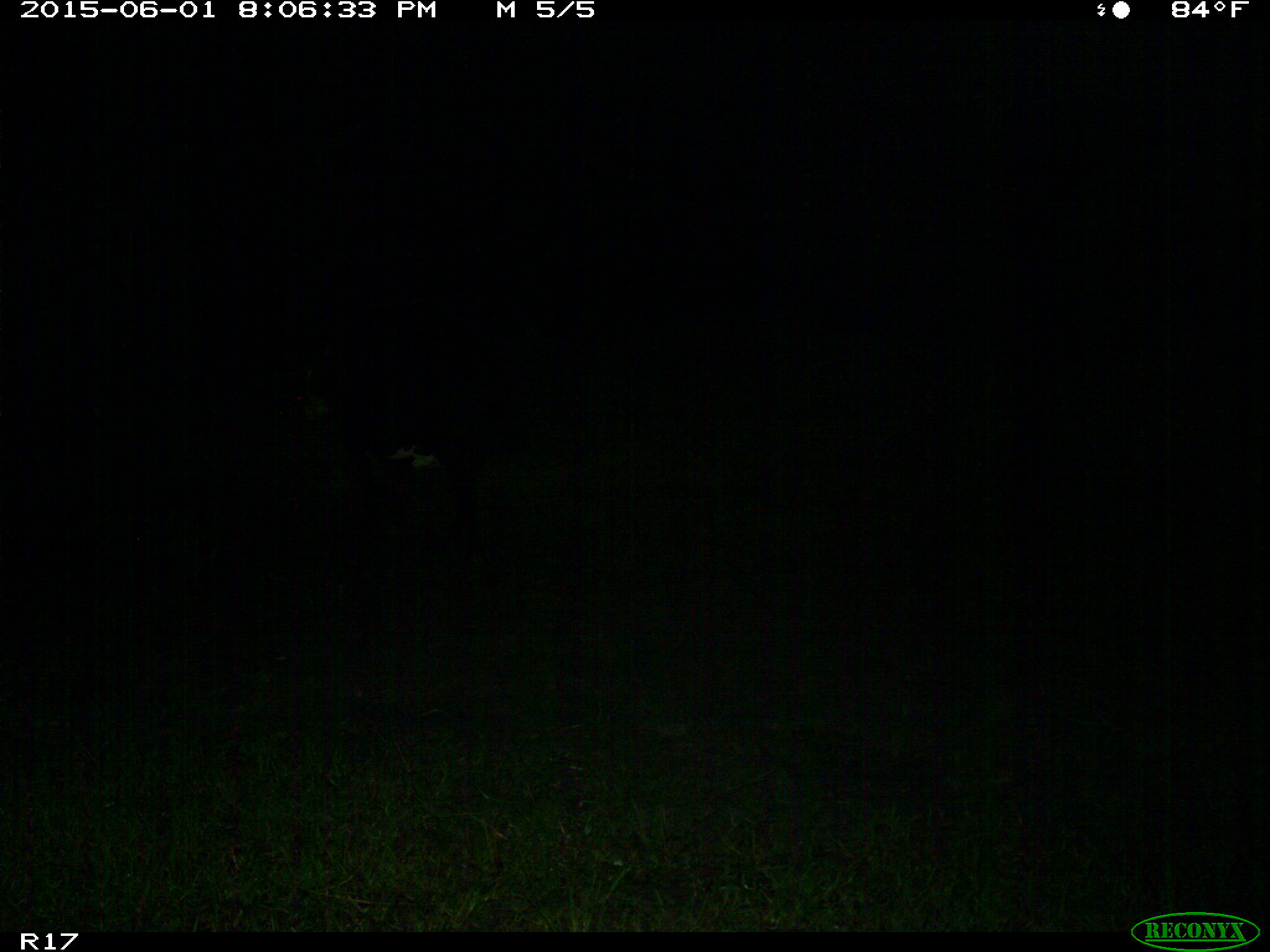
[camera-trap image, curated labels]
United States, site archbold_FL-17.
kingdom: Animalia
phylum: Chordata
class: Mammalia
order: Artiodactyla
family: Bovidae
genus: Bos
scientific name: Bos taurus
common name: domestic cow